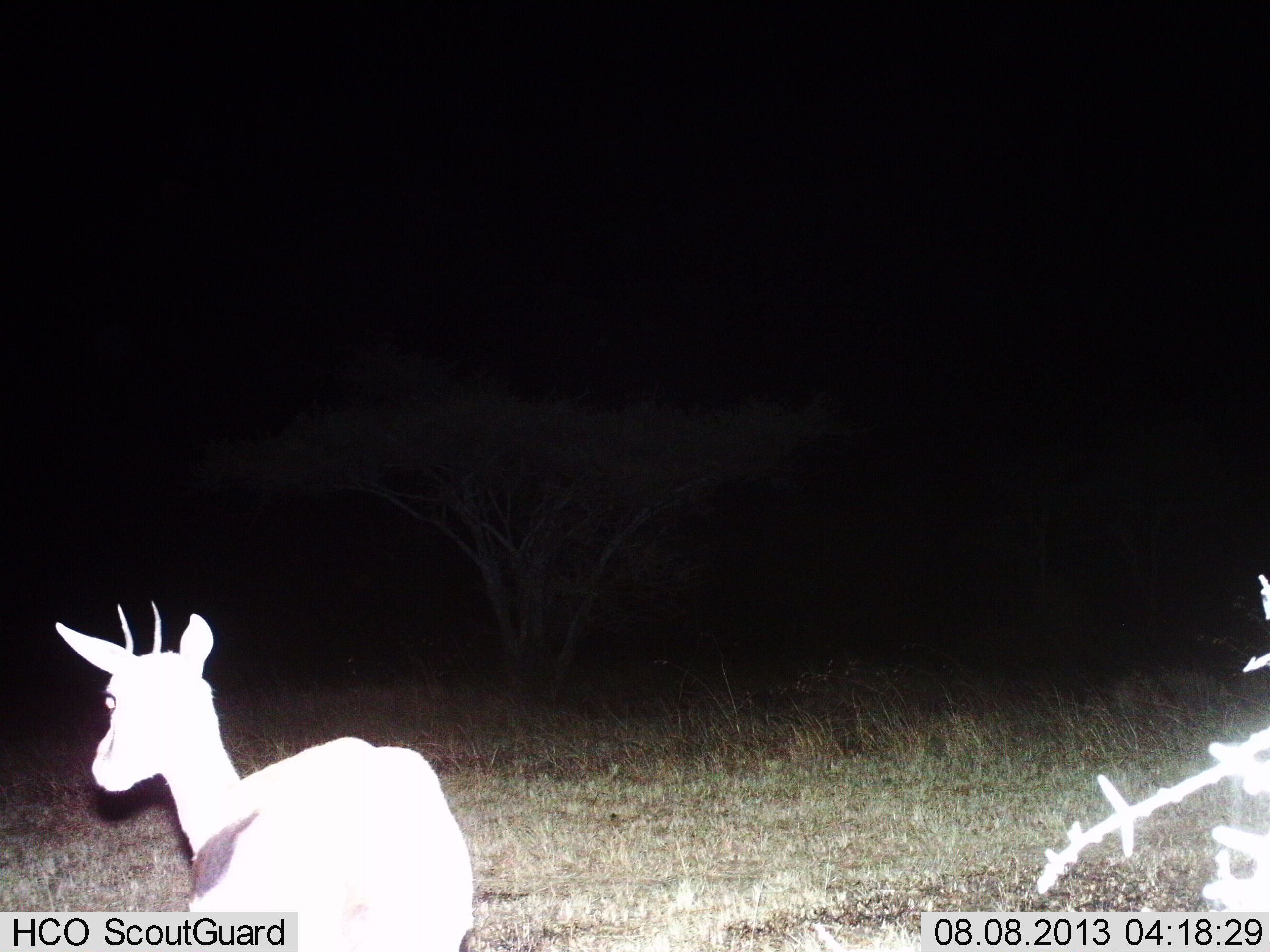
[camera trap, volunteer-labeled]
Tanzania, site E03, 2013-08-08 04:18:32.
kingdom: Animalia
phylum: Chordata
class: Mammalia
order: Artiodactyla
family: Bovidae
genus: Eudorcas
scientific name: Eudorcas thomsonii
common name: thomson's gazelle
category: gazellethomsons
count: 1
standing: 80%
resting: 20%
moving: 0%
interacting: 0%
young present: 0%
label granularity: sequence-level